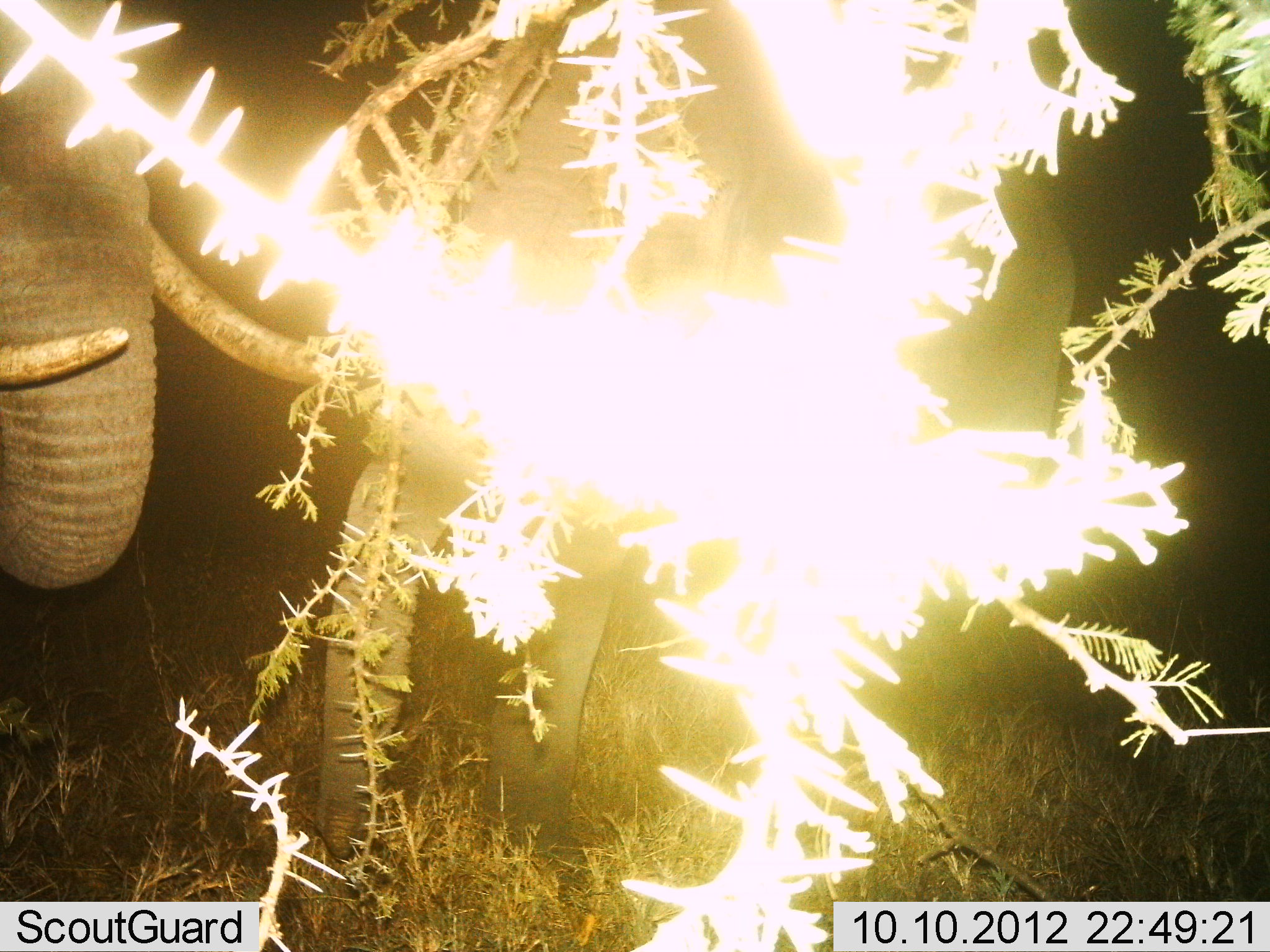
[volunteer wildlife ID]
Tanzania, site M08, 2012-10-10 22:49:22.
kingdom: Animalia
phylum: Chordata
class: Mammalia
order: Proboscidea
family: Elephantidae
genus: Loxodonta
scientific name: Loxodonta africana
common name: african bush elephant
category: elephant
Elephant (african bush elephant) (Loxodonta africana), count 2. Behavior (volunteer vote fractions): standing 70%, resting 0%, moving 0%, interacting 0%. Young present (vote fraction): 0%. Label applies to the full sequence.